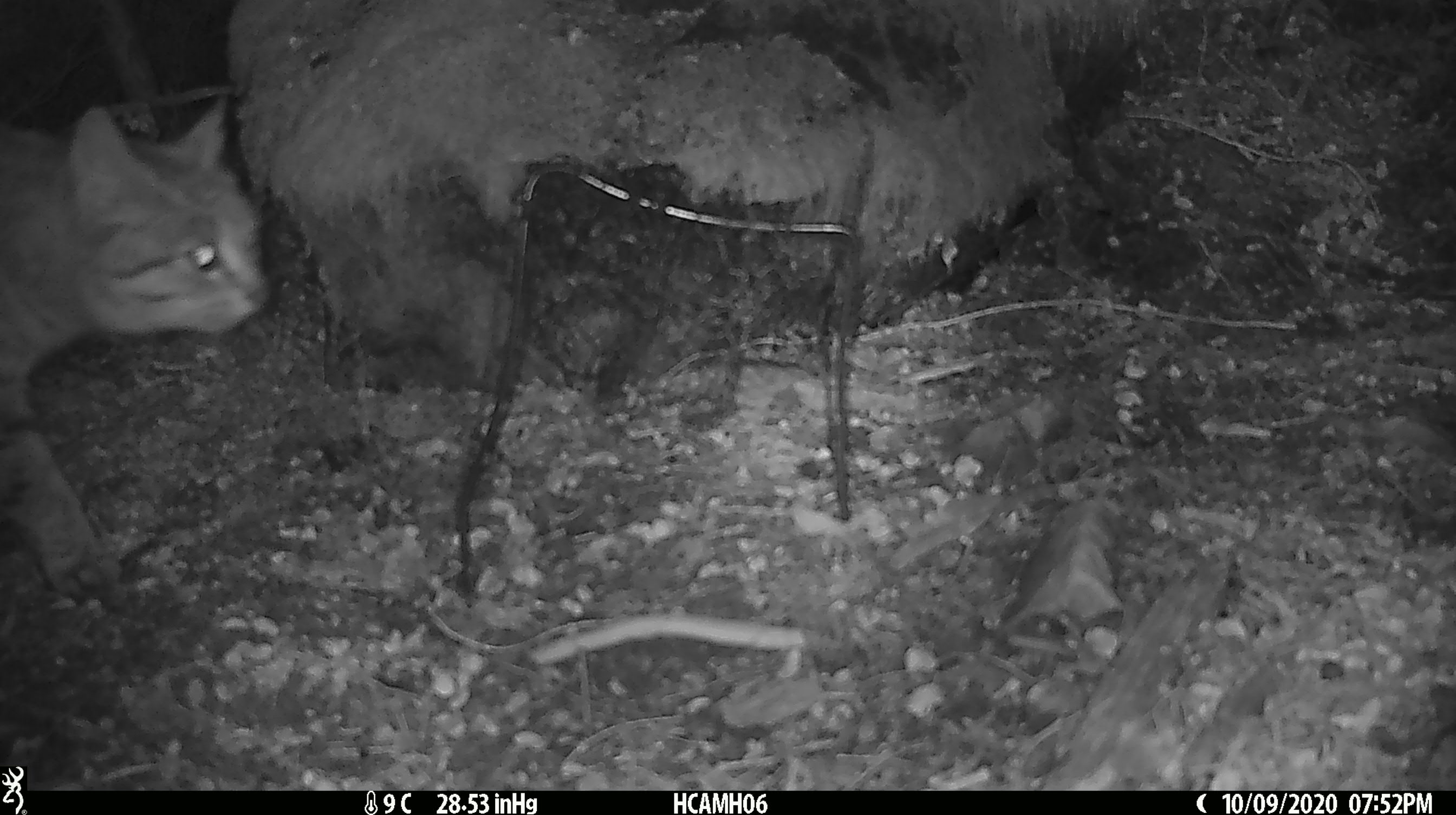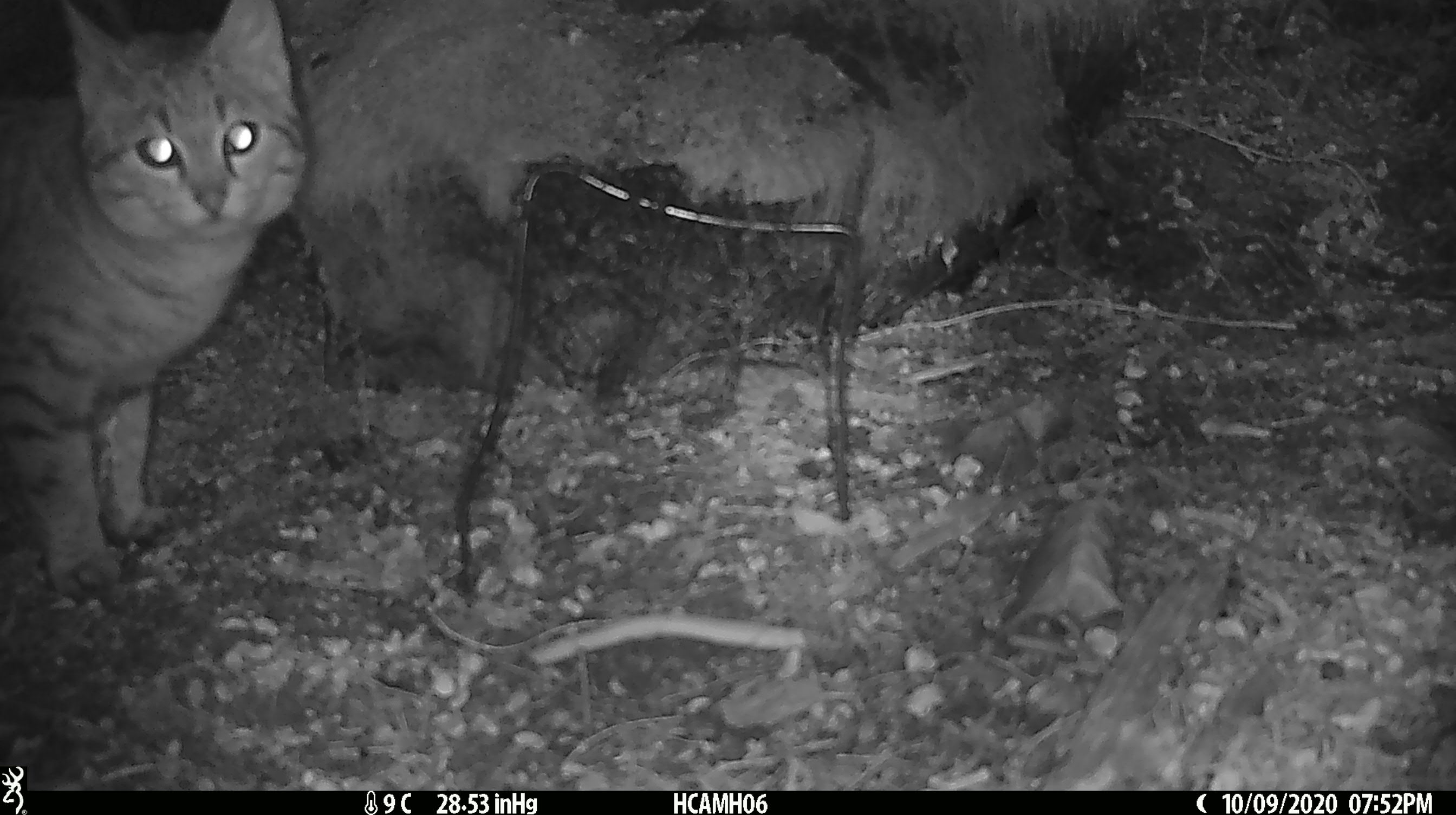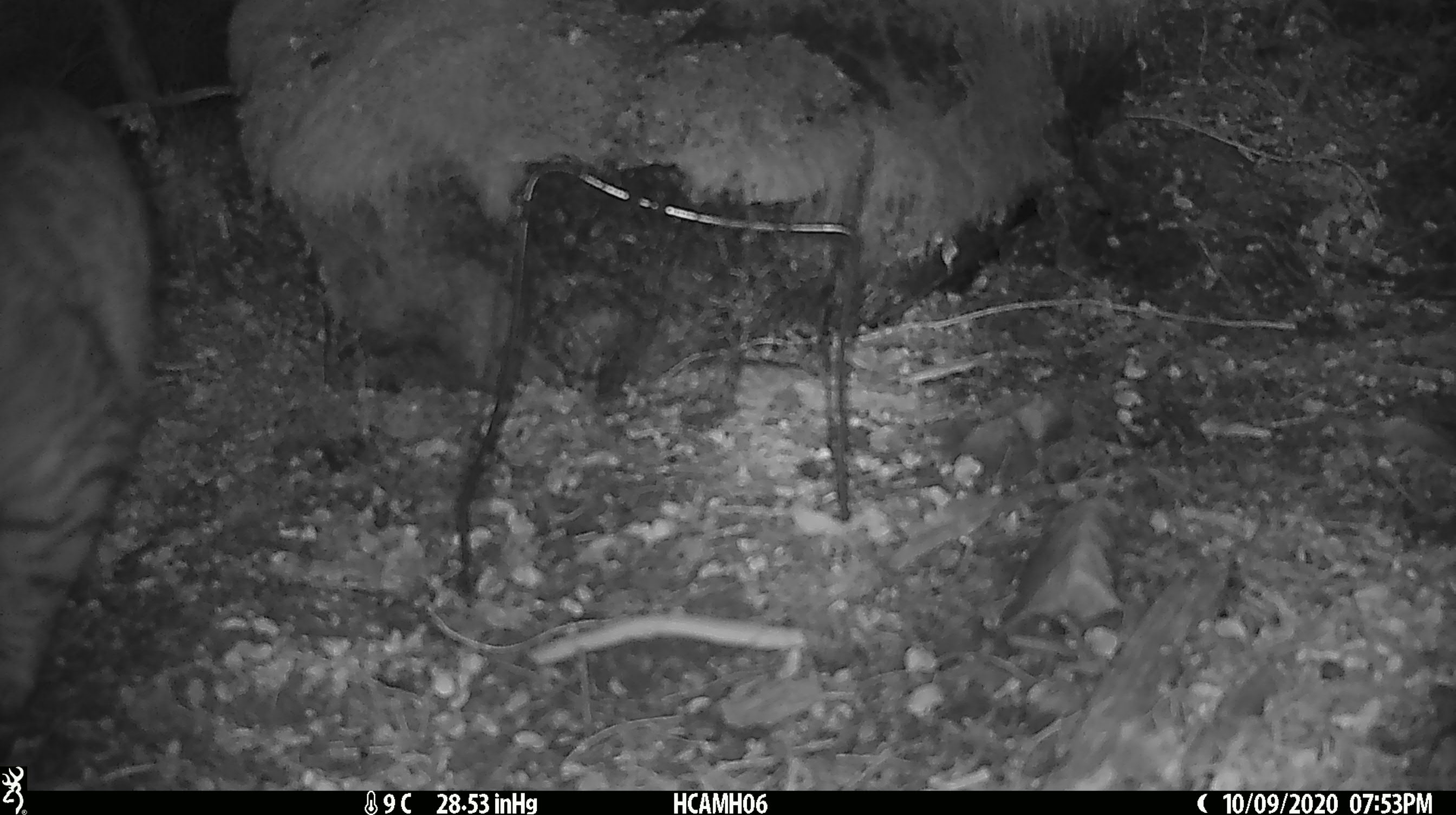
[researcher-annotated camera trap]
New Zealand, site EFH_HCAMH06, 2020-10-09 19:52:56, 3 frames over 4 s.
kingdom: Animalia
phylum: Chordata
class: Mammalia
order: Carnivora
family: Felidae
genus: Felis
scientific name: Felis catus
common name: domestic cat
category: cat